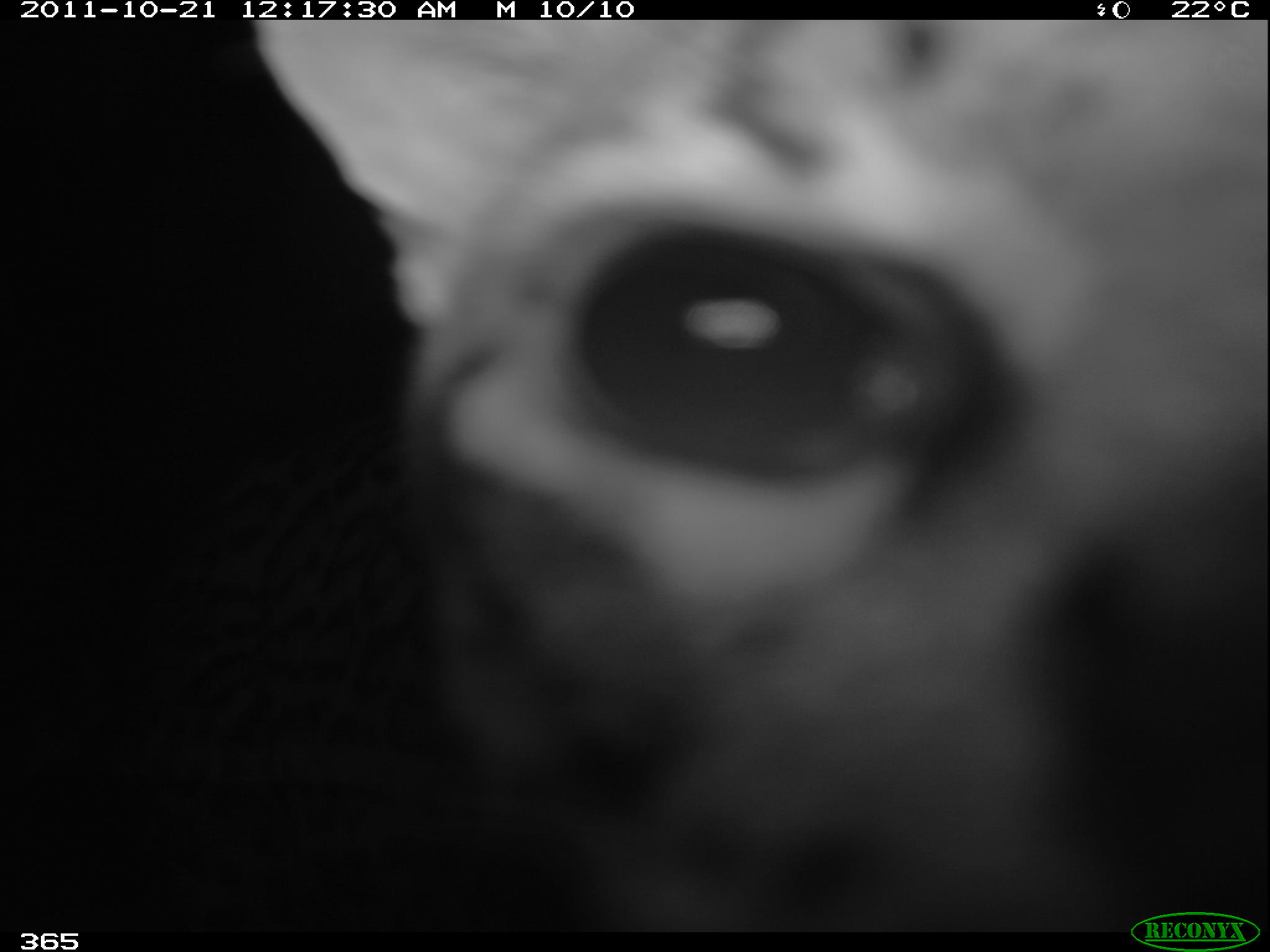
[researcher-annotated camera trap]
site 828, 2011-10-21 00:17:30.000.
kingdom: Animalia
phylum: Chordata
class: Mammalia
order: Carnivora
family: Felidae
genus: Leopardus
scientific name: Leopardus pardalis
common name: ocelot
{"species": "Leopardus pardalis (ocelot)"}